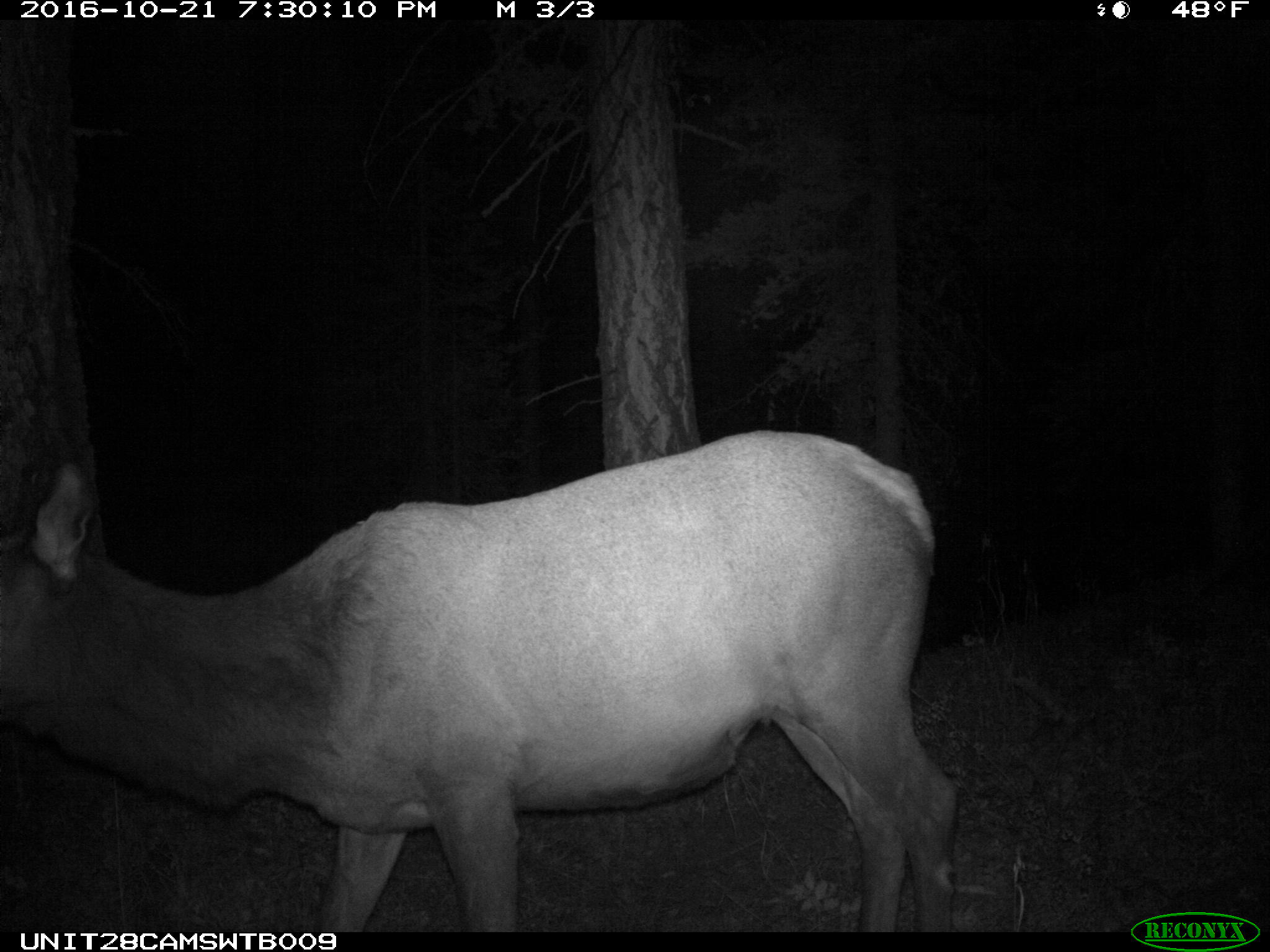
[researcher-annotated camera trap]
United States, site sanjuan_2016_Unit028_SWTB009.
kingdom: Animalia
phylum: Chordata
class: Mammalia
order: Artiodactyla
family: Cervidae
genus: Cervus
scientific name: Cervus elaphus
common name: red deer